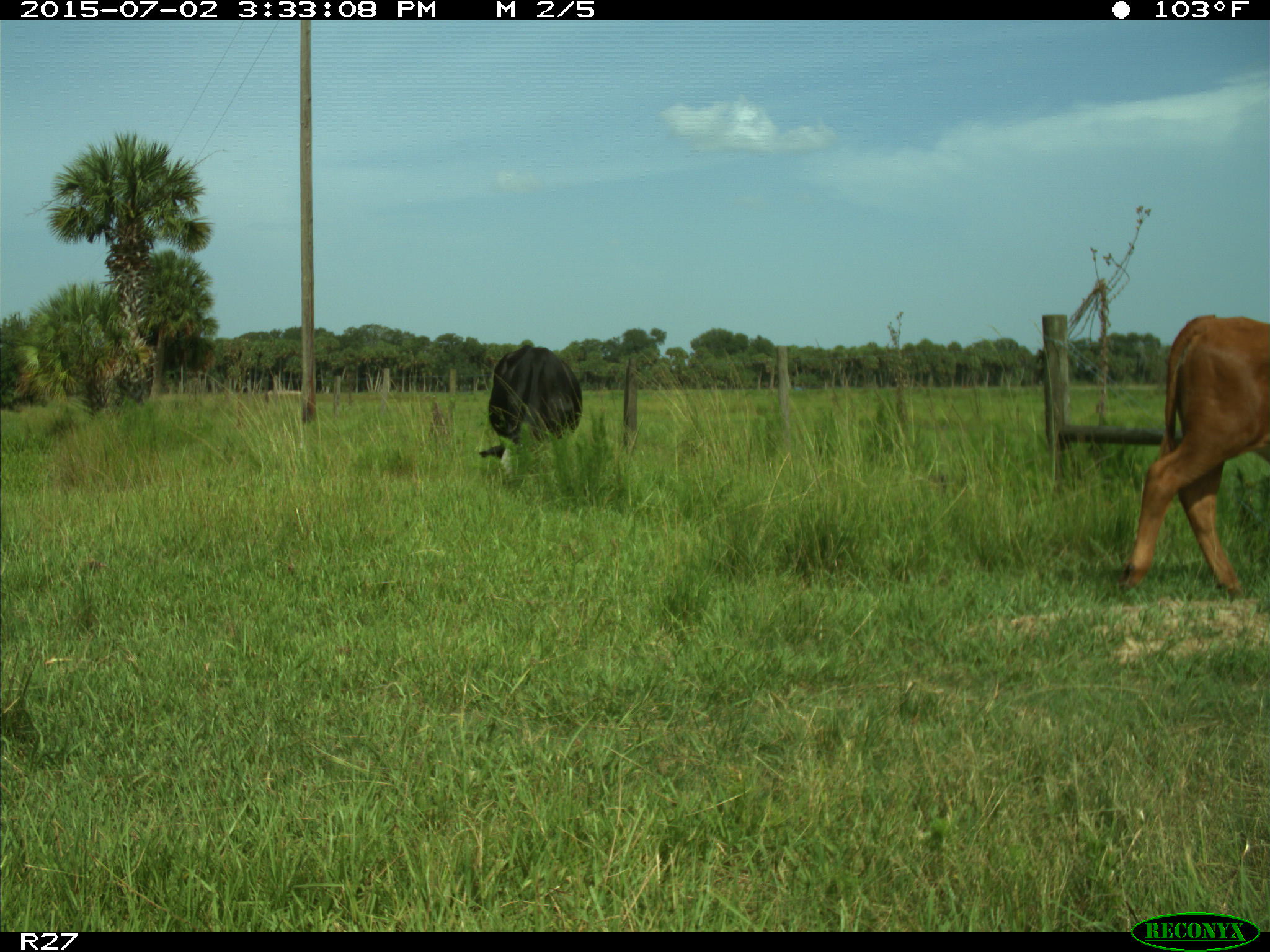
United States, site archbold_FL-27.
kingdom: Animalia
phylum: Chordata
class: Mammalia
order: Artiodactyla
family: Bovidae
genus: Bos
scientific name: Bos taurus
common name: domestic cow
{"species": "Bos taurus (domestic cow)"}